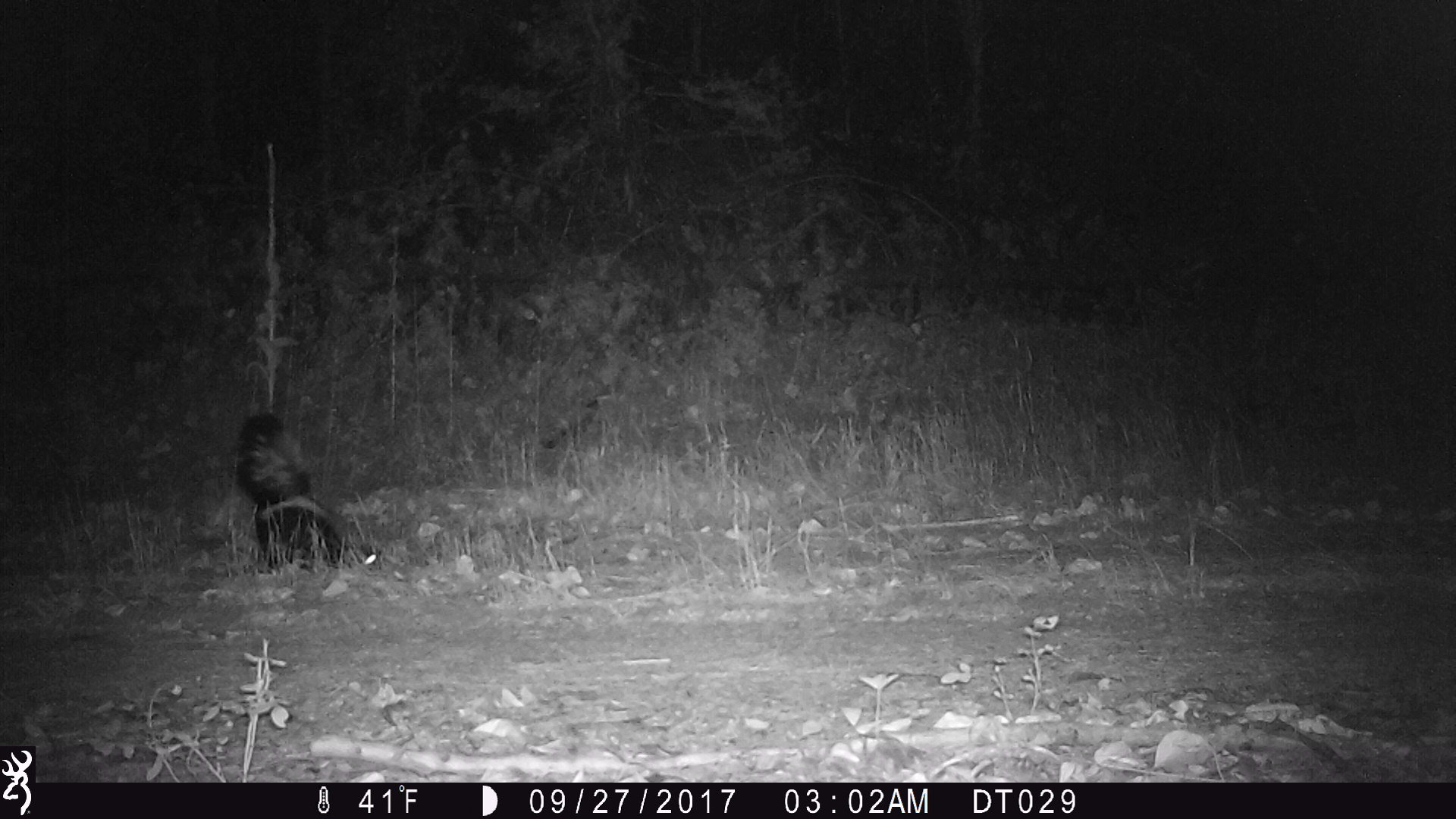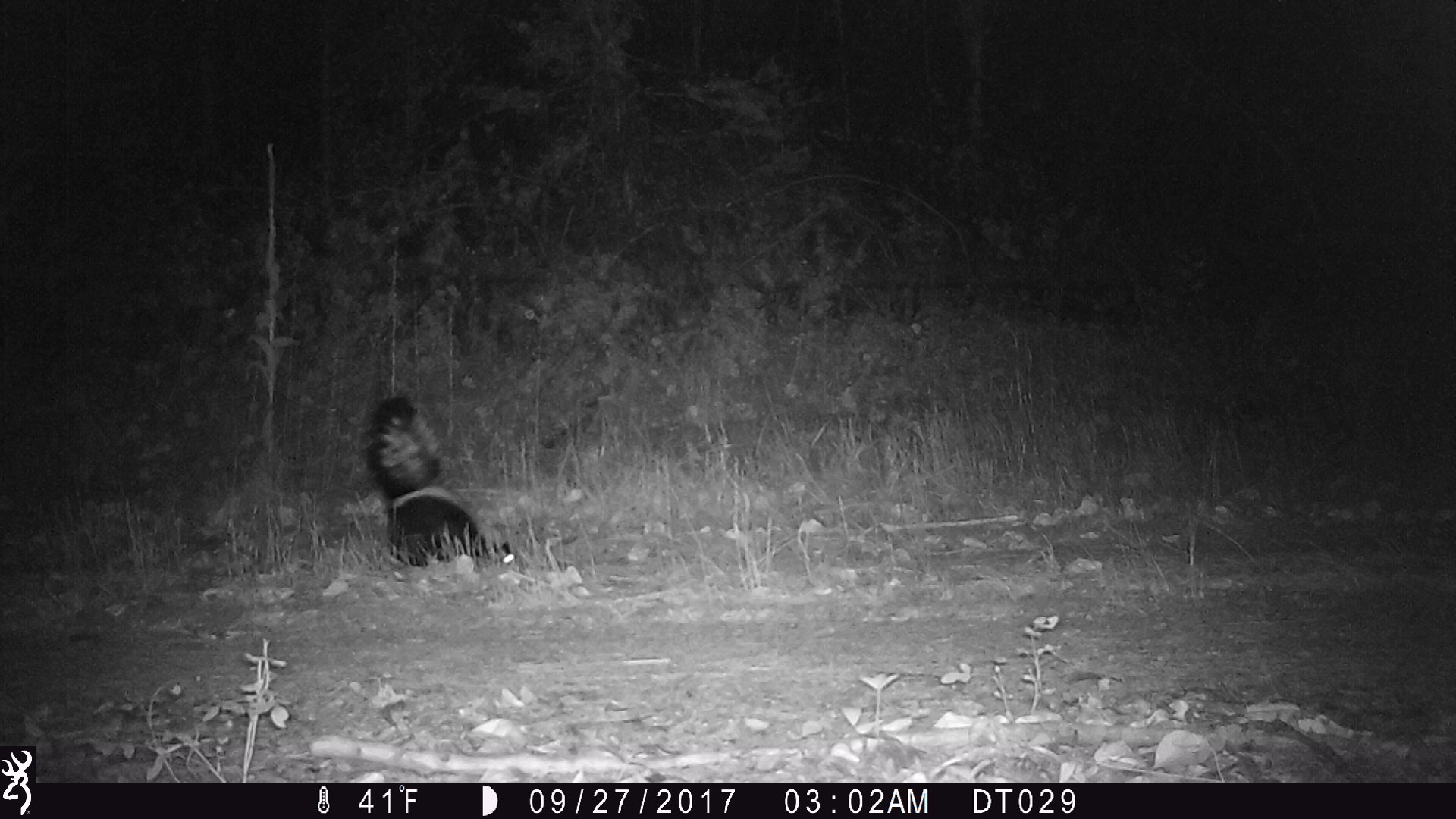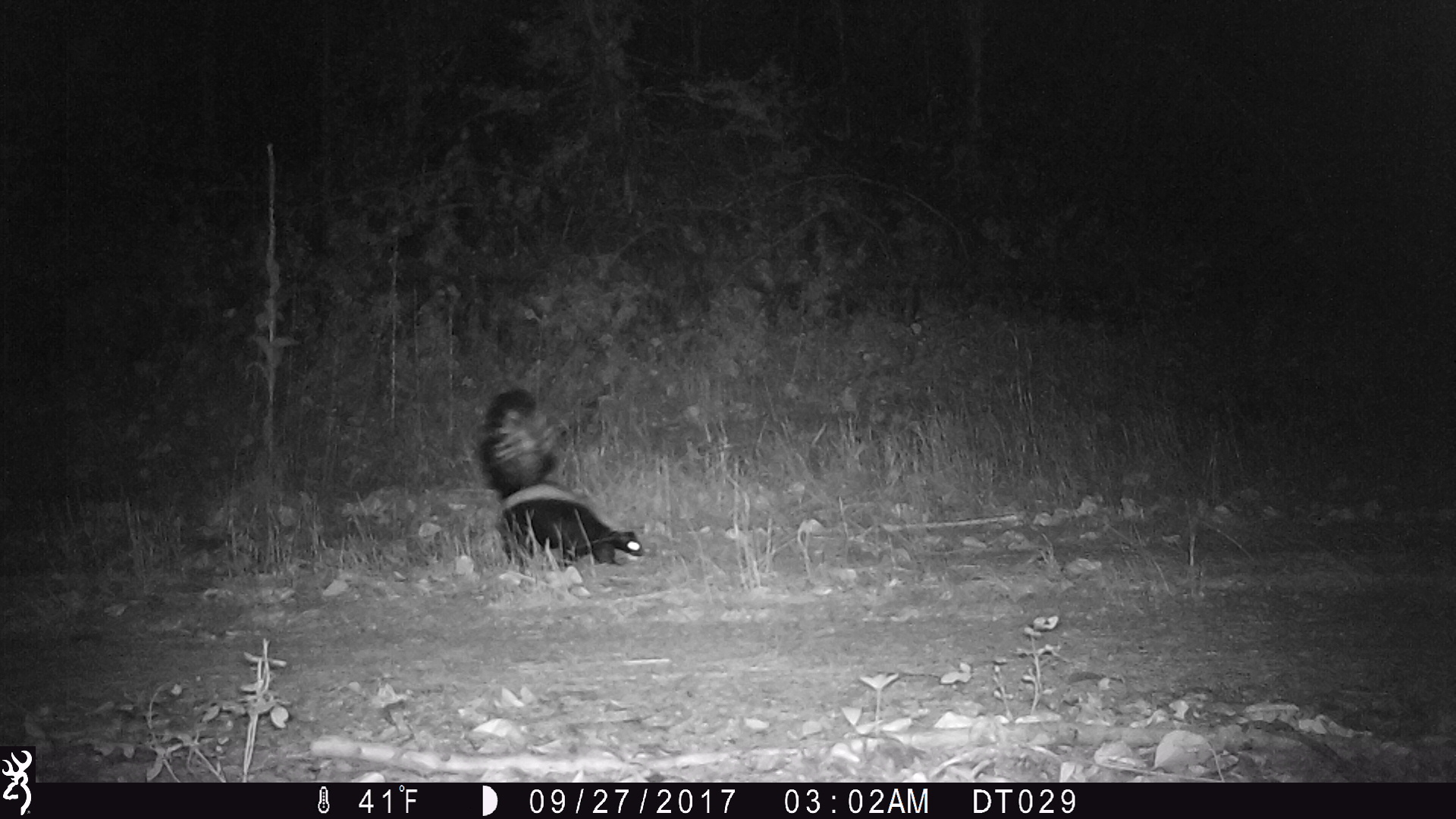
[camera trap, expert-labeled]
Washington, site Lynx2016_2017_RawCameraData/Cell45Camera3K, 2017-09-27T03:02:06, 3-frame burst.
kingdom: Animalia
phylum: Chordata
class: Mammalia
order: Carnivora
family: Mephitidae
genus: Mephitis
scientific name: Mephitis mephitis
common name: striped skunk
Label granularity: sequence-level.